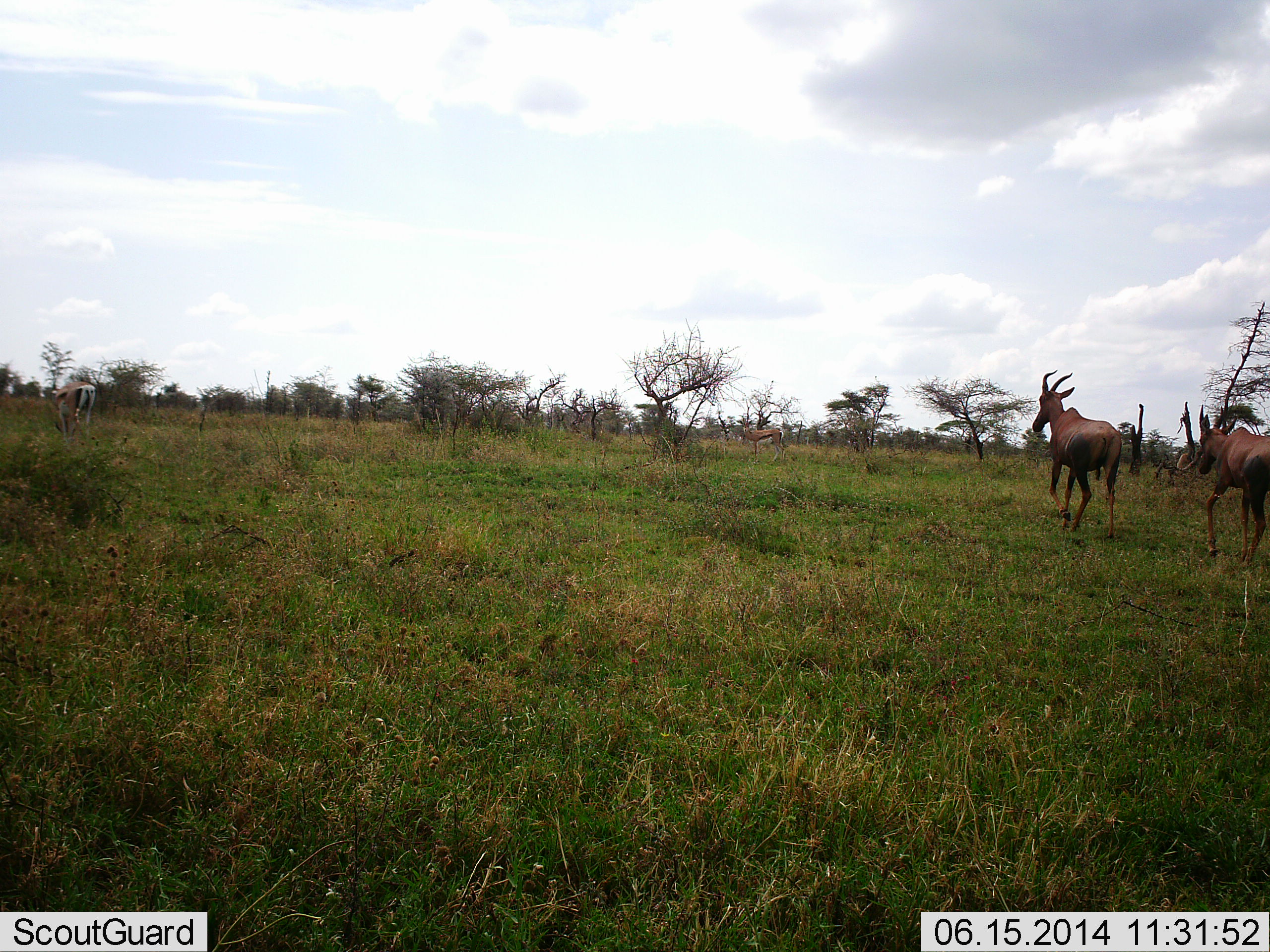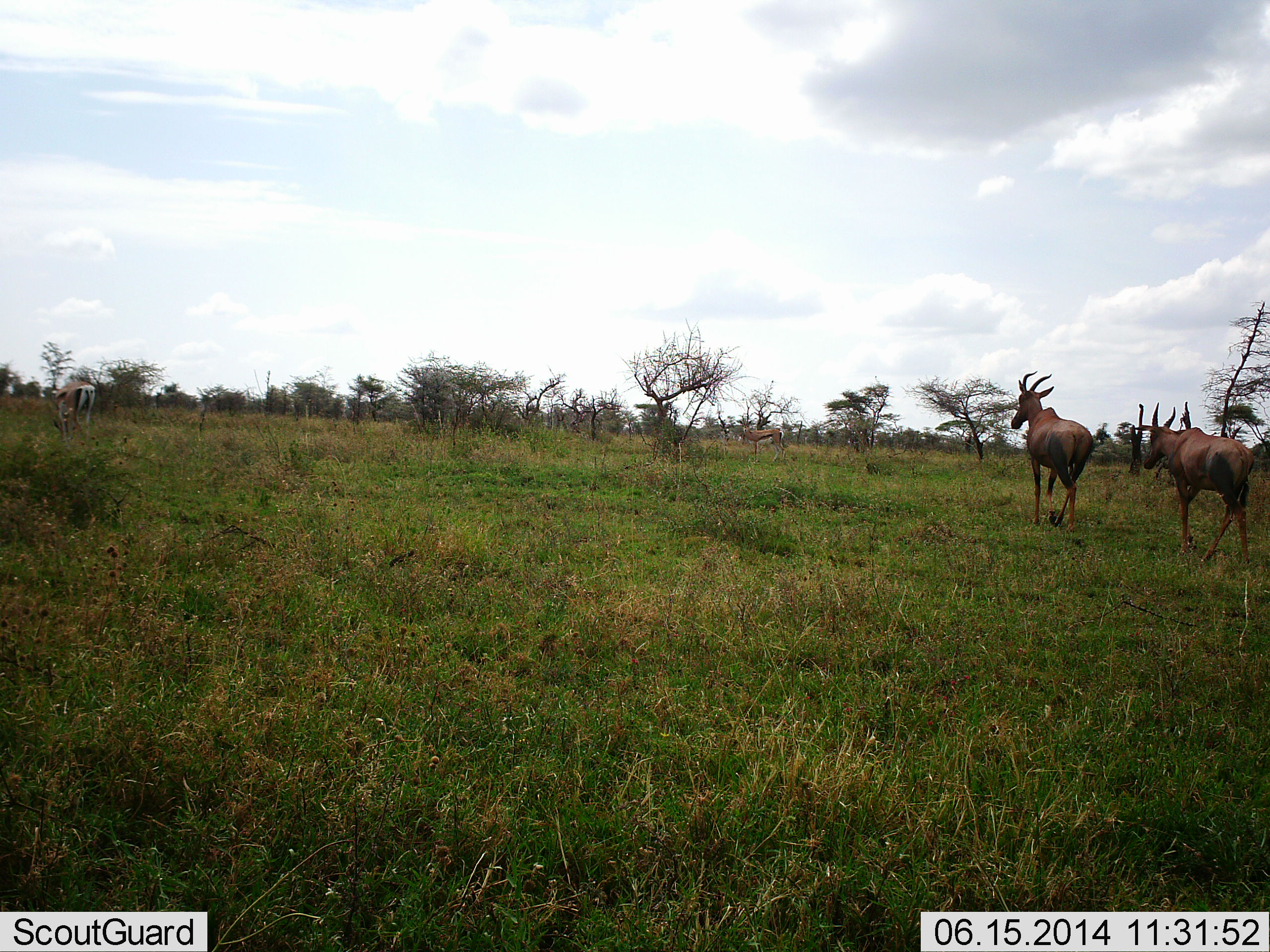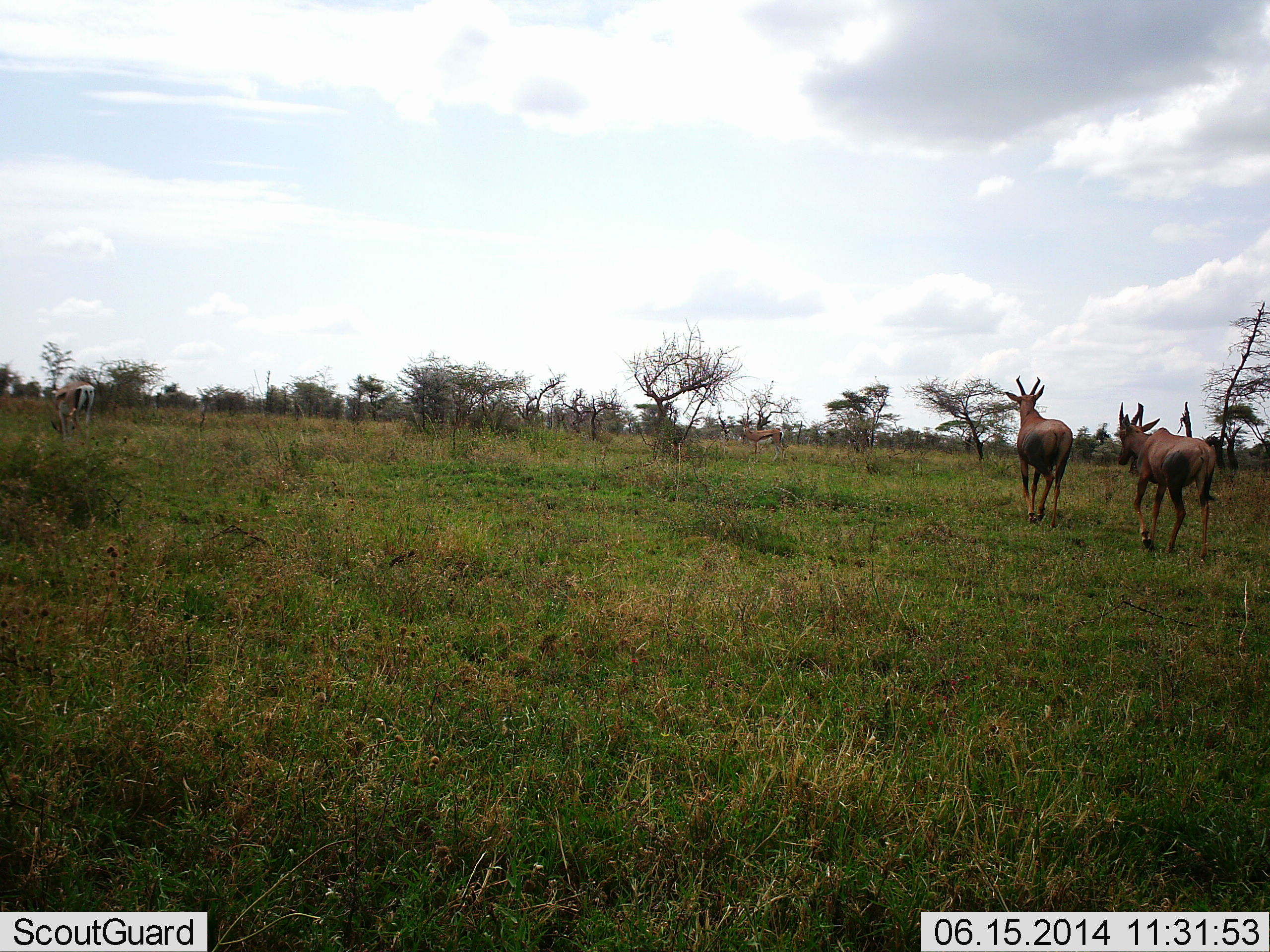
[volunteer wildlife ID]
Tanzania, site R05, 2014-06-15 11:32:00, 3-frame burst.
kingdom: Animalia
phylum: Chordata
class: Mammalia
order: Artiodactyla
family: Bovidae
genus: Damaliscus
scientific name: Damaliscus lunatus jimela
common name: topi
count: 2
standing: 17%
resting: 0%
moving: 100%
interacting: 0%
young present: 0%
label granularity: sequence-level